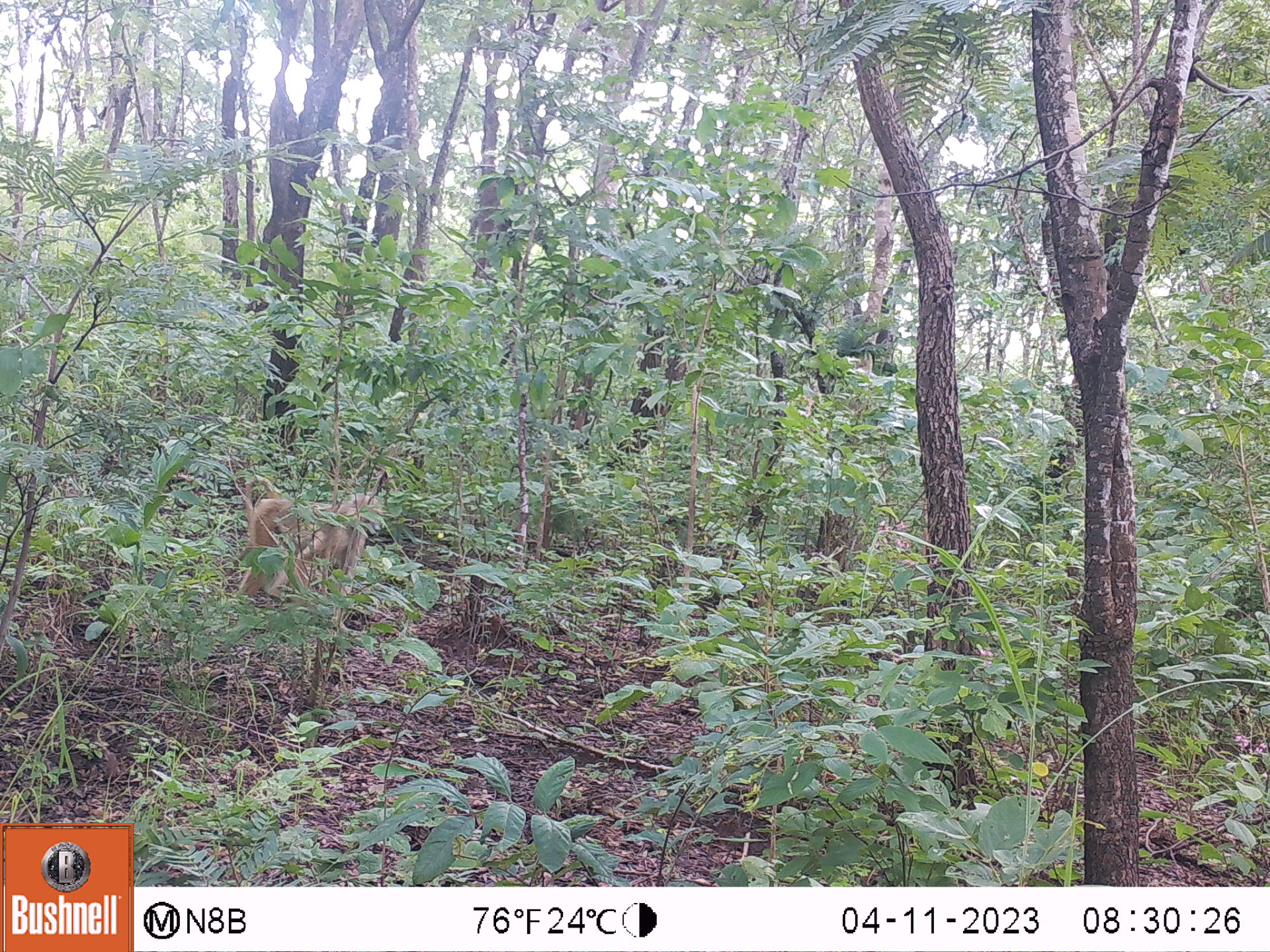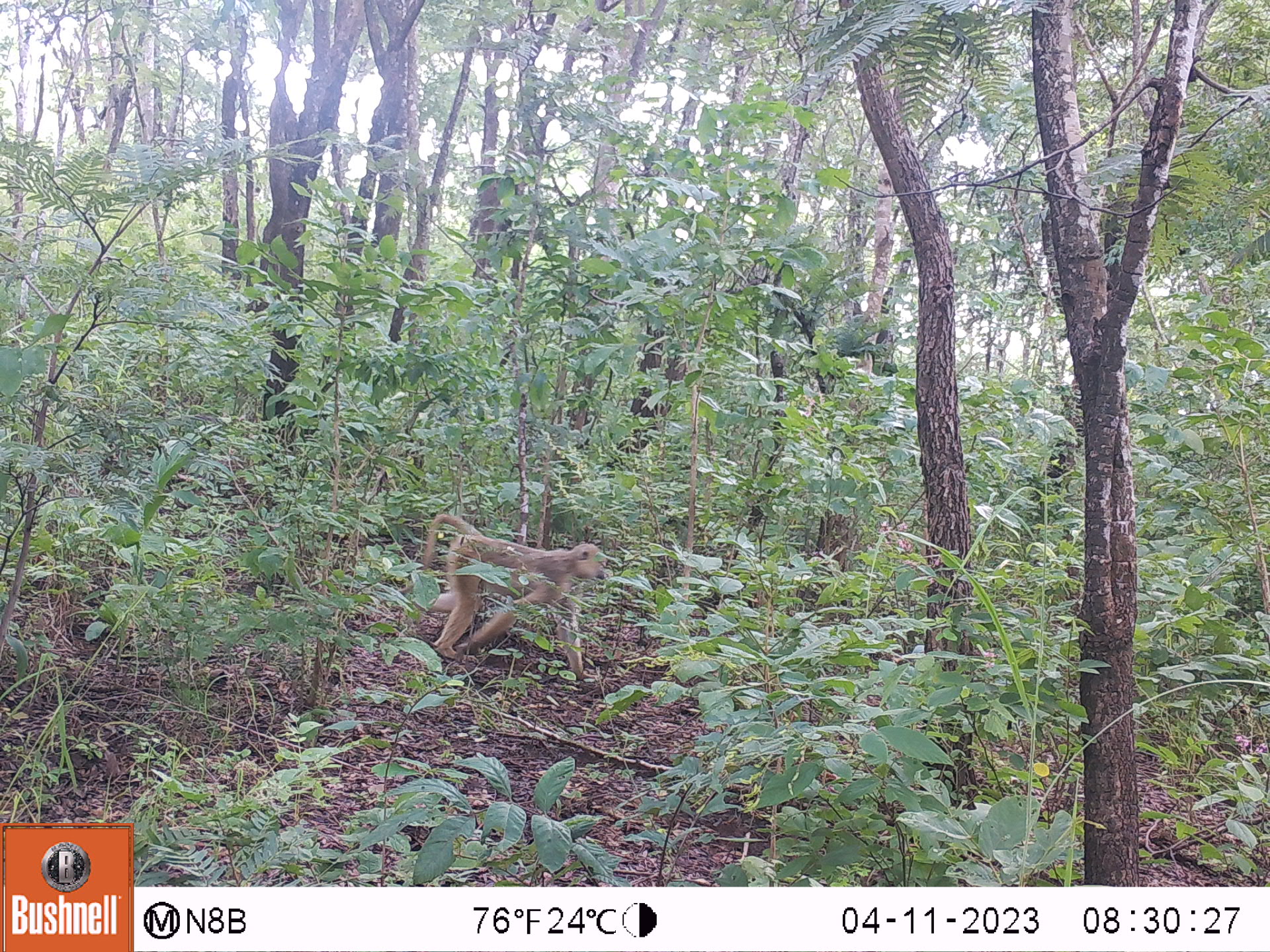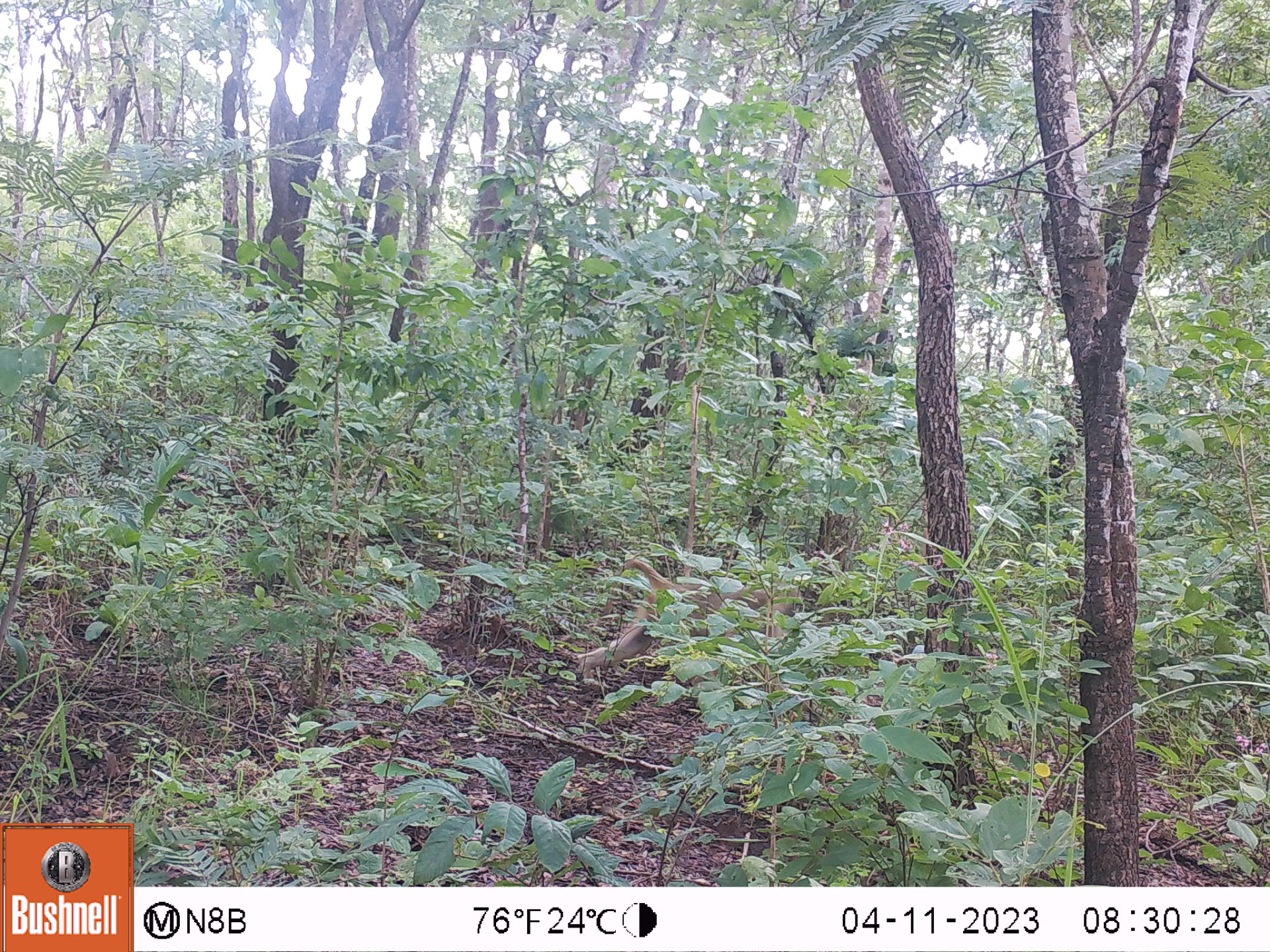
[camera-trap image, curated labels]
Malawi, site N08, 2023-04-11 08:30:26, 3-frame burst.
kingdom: Animalia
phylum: Chordata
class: Mammalia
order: Primates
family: Cercopithecidae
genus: Papio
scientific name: Papio cynocephalus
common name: yellow baboon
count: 1